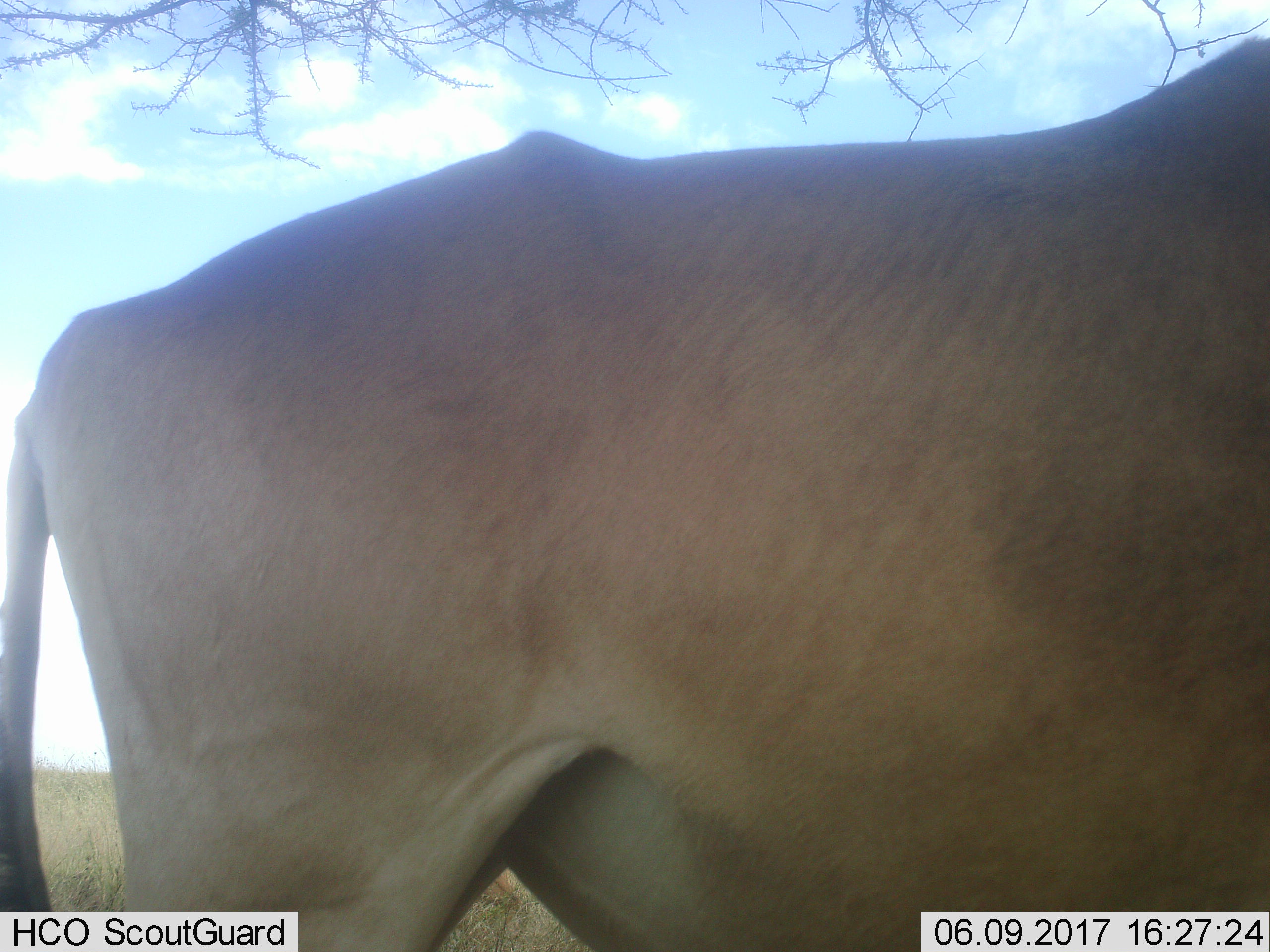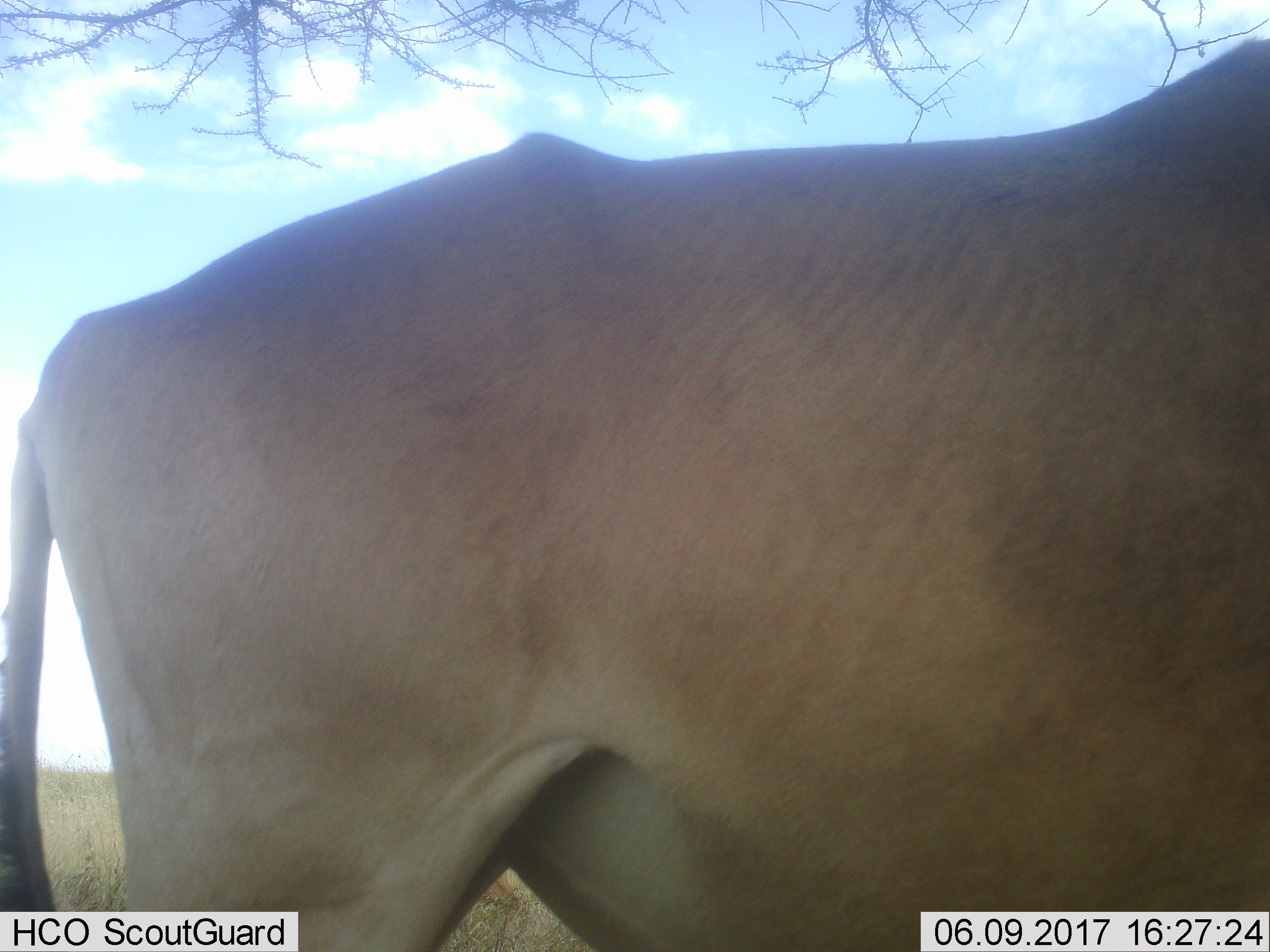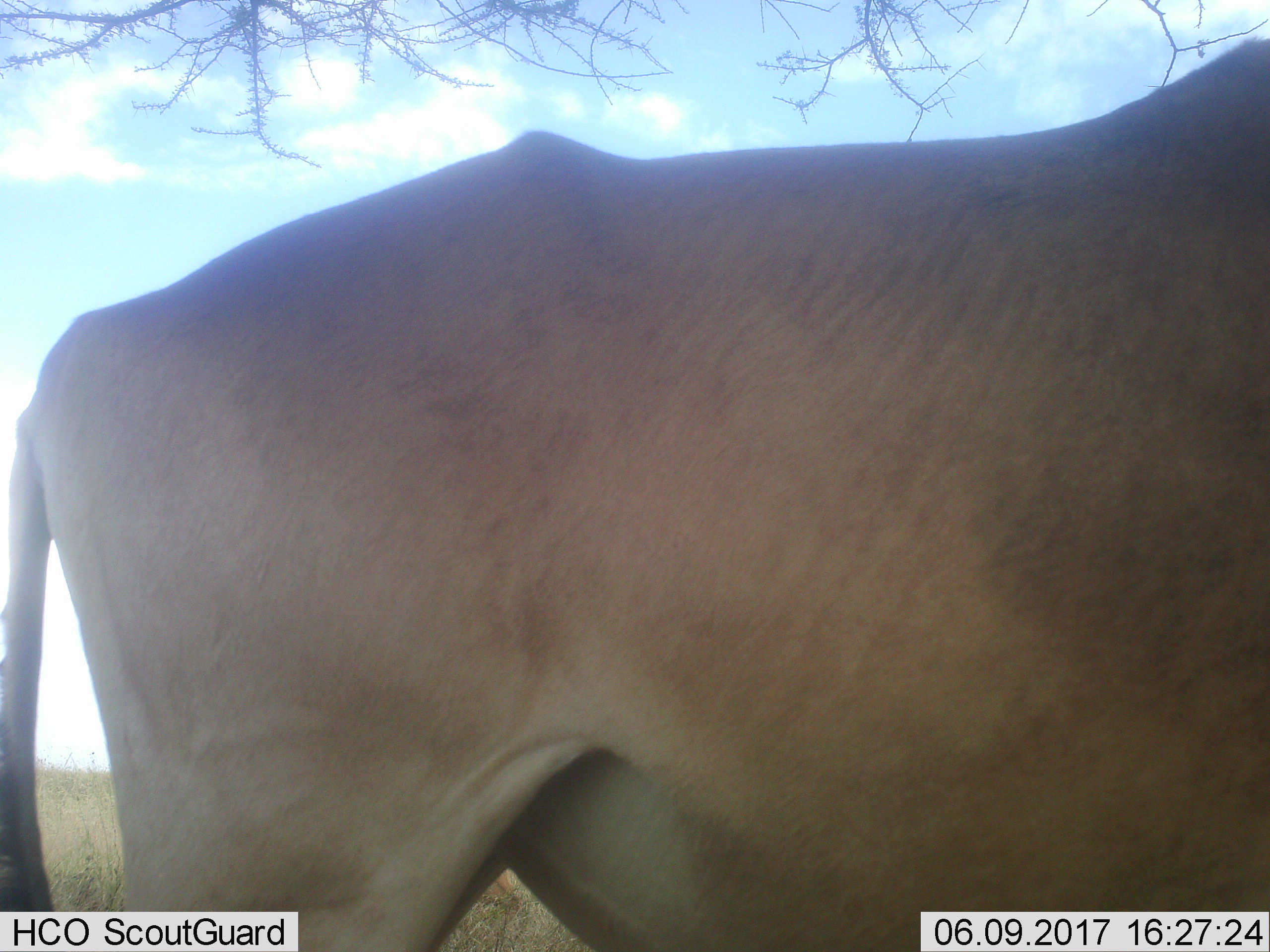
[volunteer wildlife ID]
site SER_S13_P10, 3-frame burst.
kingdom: Animalia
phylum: Chordata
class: Mammalia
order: Artiodactyla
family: Bovidae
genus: Alcelaphus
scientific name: Alcelaphus buselaphus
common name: hartebeest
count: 1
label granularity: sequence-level